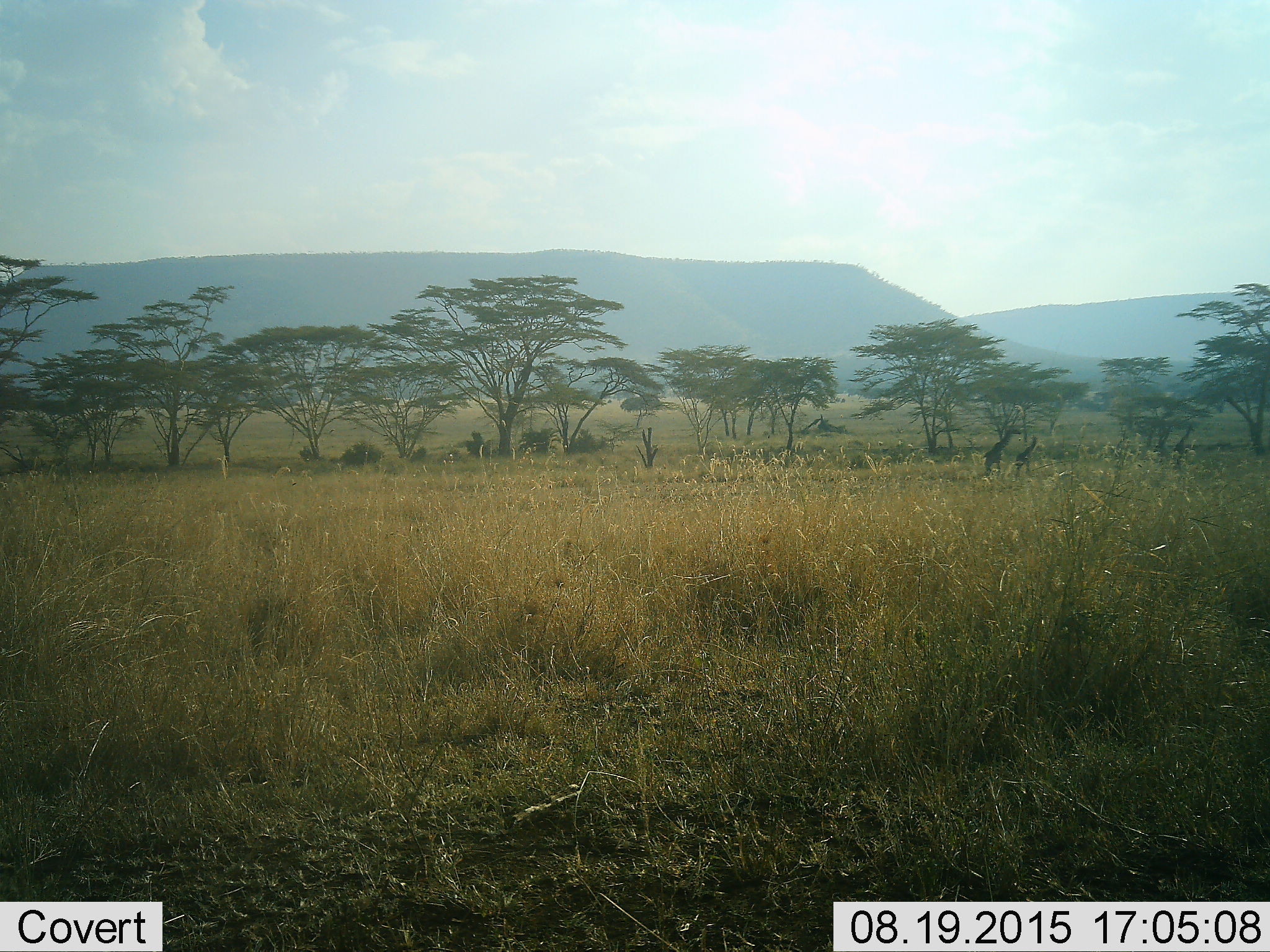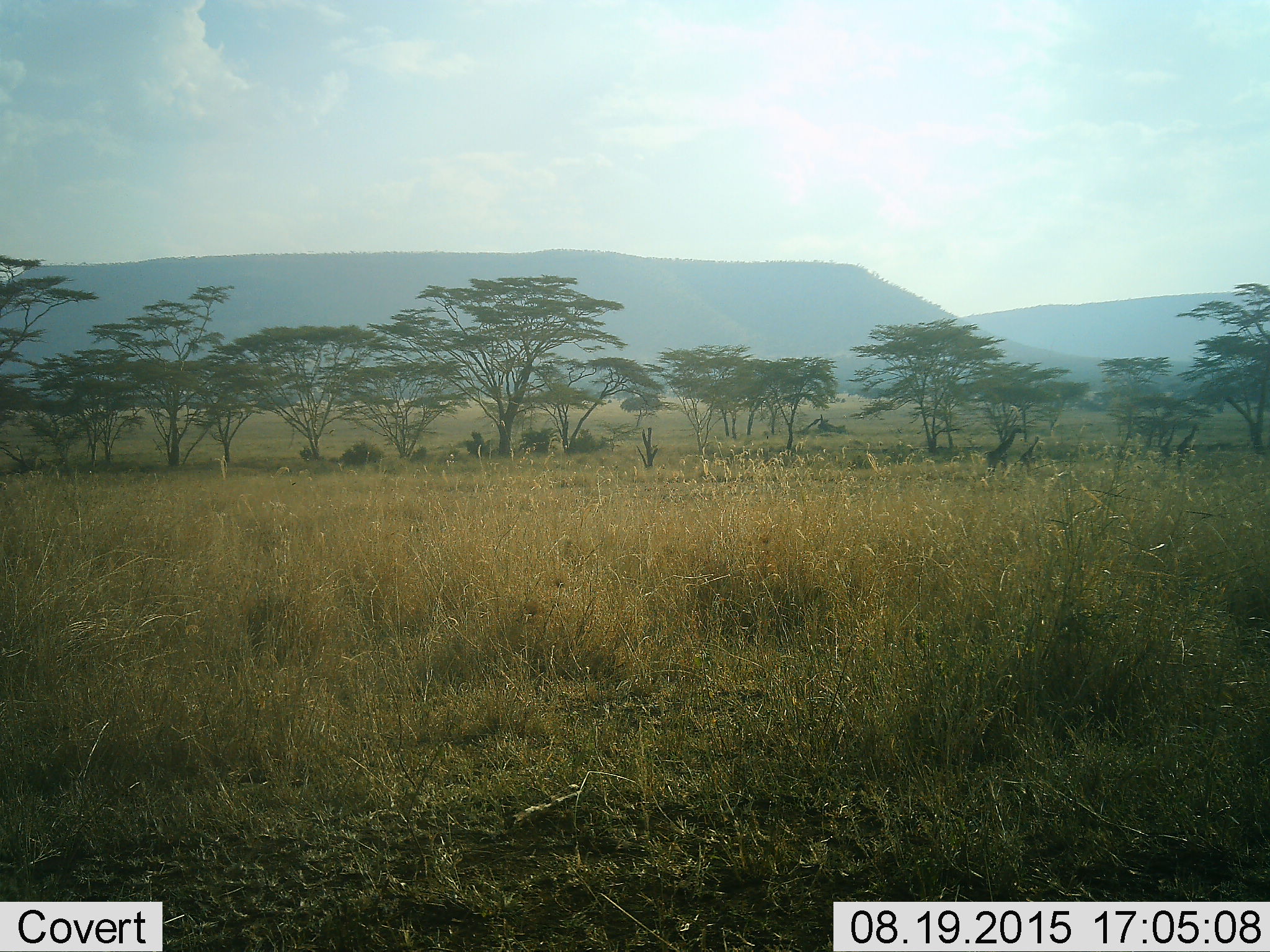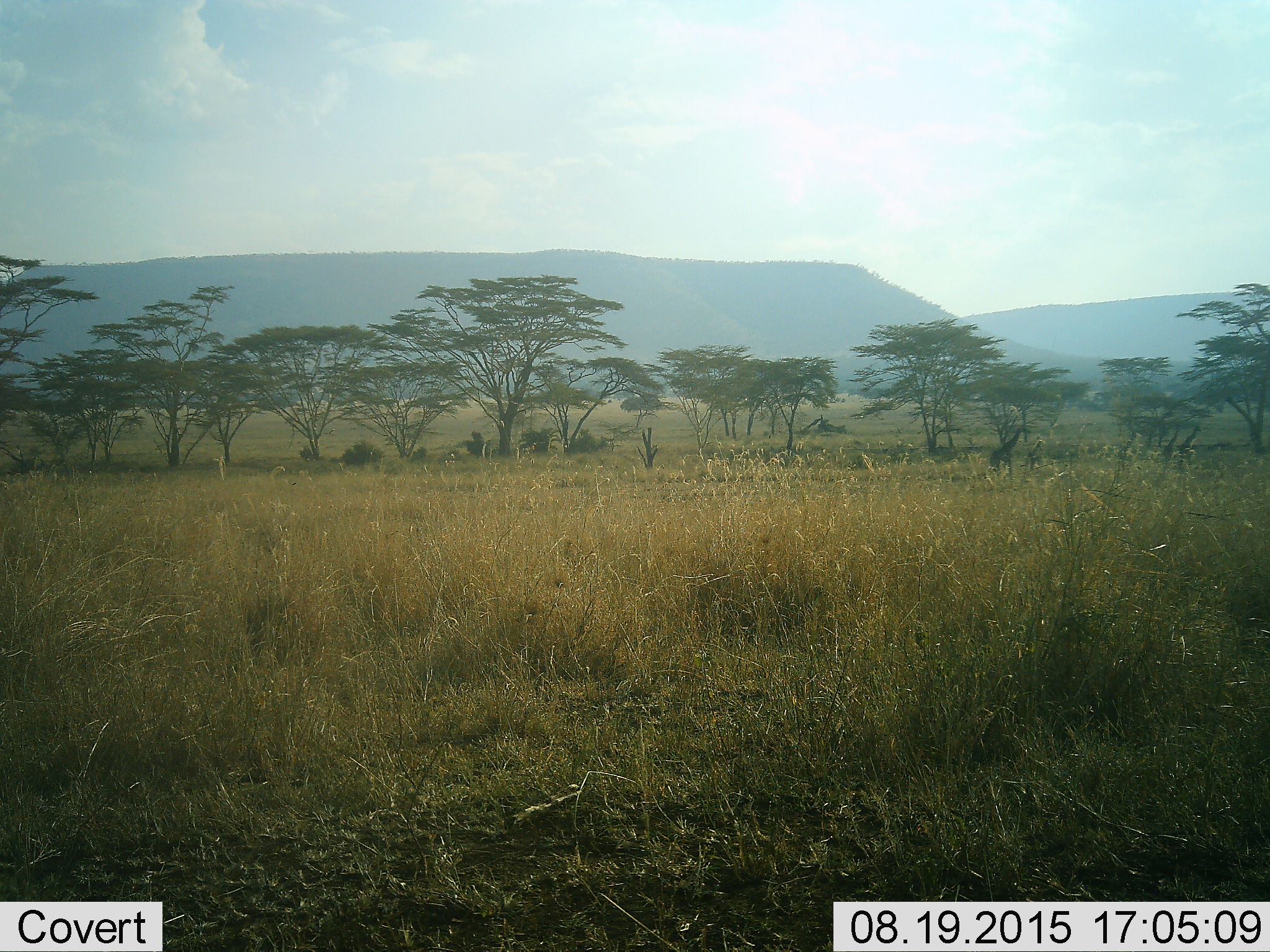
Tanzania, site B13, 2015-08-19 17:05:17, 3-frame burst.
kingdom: Animalia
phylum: Chordata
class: Mammalia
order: Artiodactyla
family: Giraffidae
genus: Giraffa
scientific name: Giraffa camelopardalis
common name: giraffe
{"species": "giraffe (Giraffa camelopardalis)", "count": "5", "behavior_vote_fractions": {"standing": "10%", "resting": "0%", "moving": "90%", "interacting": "0%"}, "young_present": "60%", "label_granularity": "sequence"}